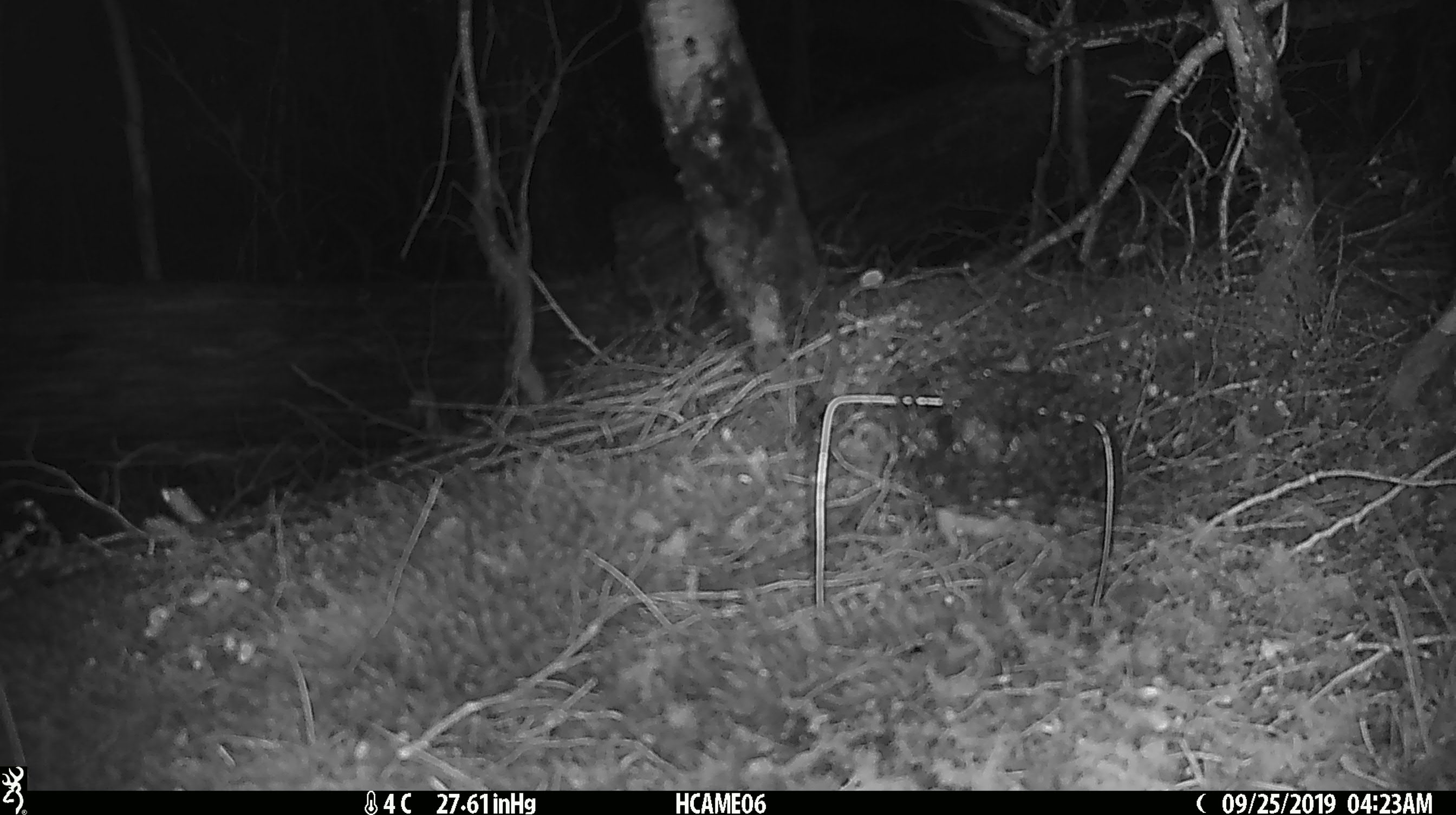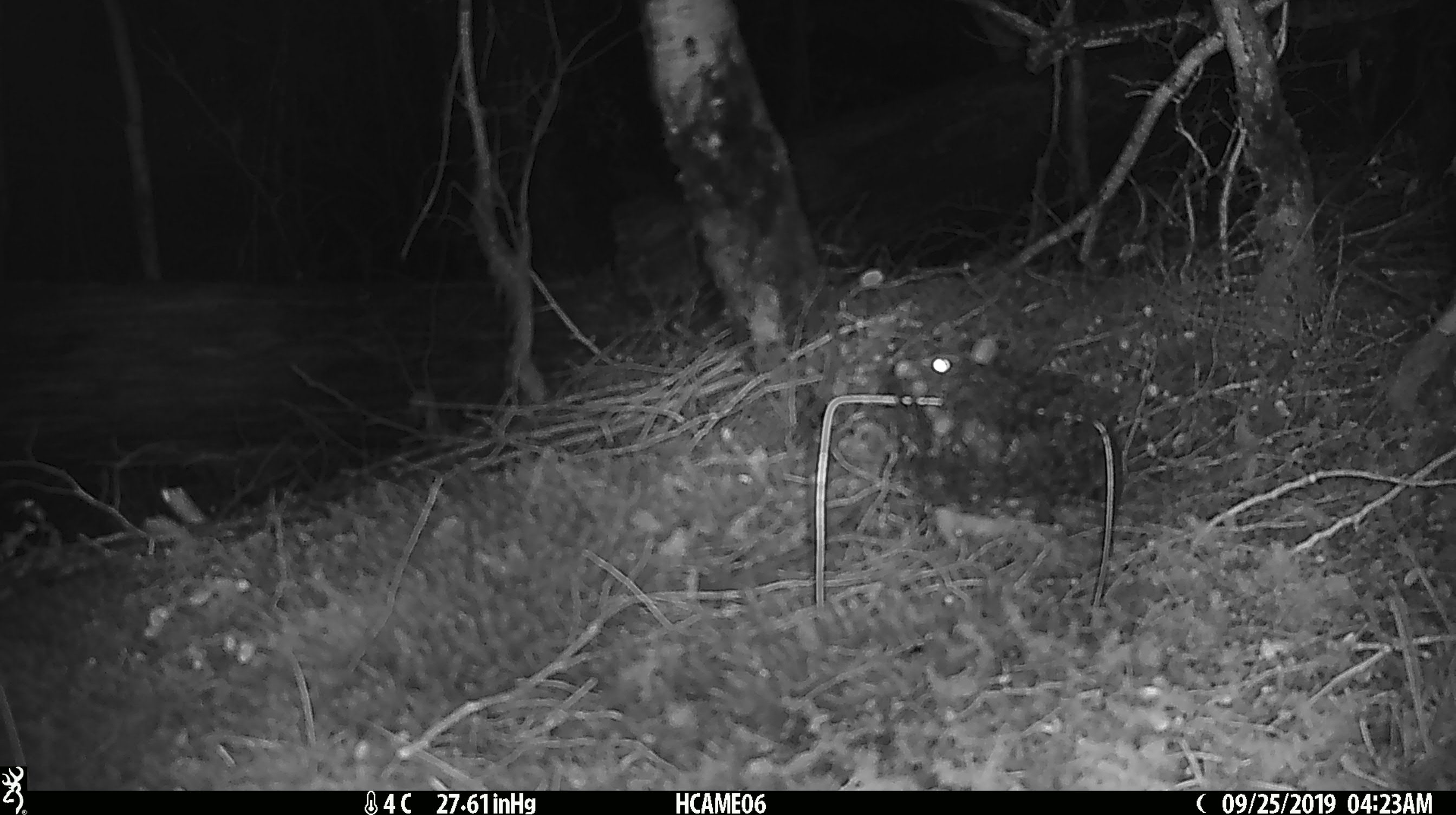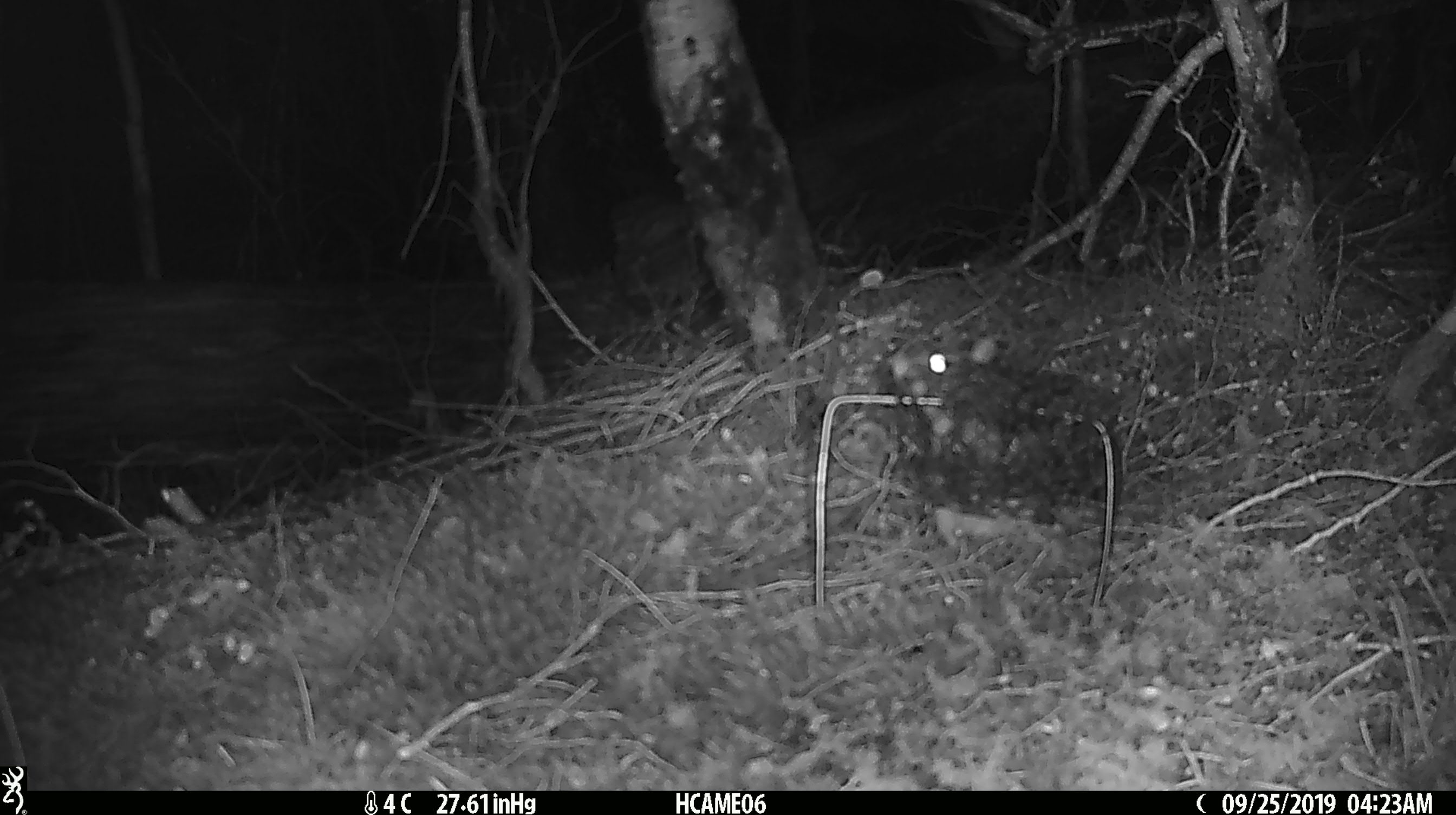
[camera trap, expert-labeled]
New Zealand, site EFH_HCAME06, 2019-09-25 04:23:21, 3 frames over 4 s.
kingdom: Animalia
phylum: Chordata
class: Mammalia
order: Rodentia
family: Muridae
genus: Mus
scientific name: Mus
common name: mouse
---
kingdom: Animalia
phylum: Chordata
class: Mammalia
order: Rodentia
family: Muridae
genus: Rattus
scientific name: Rattus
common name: rat